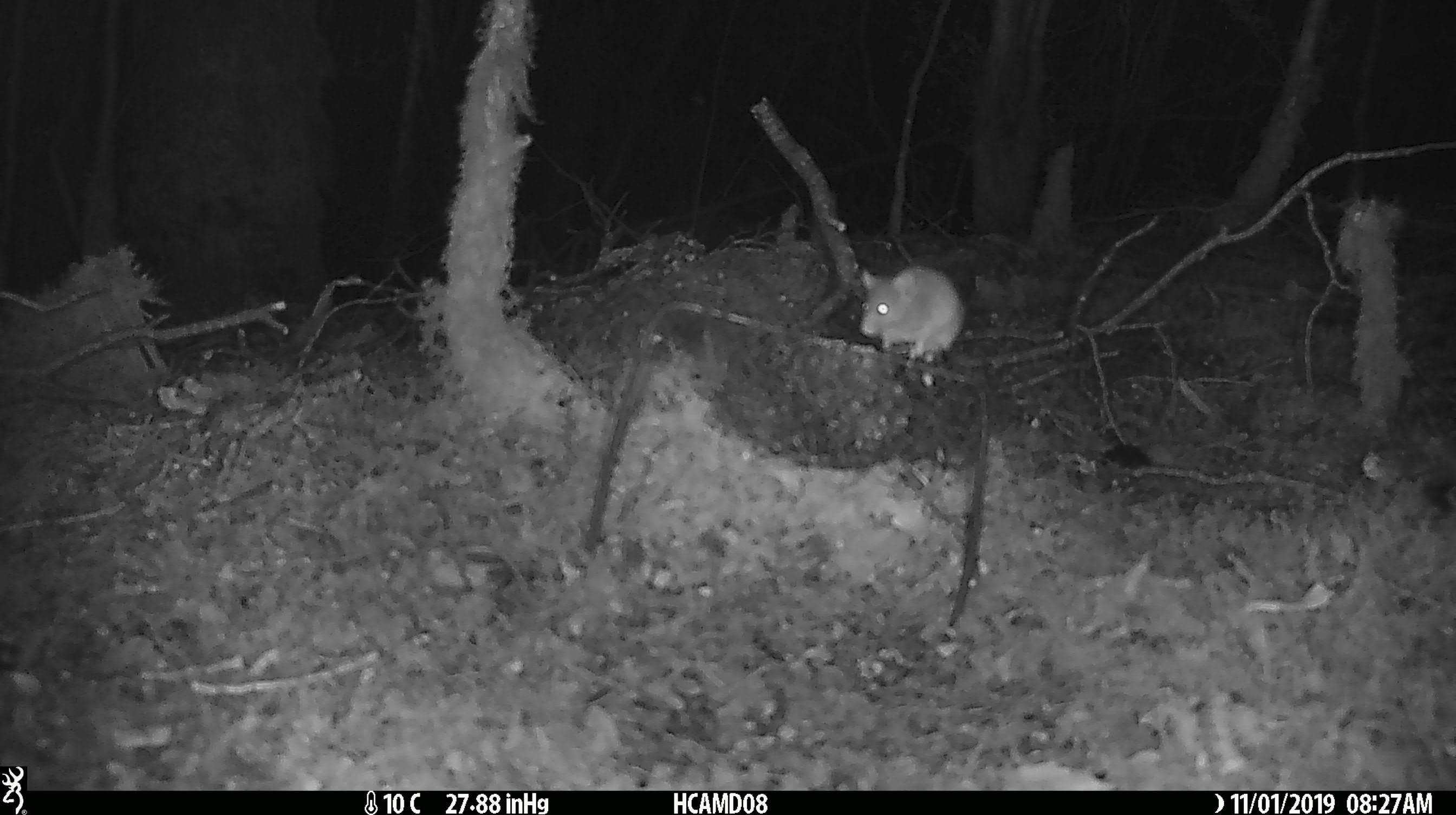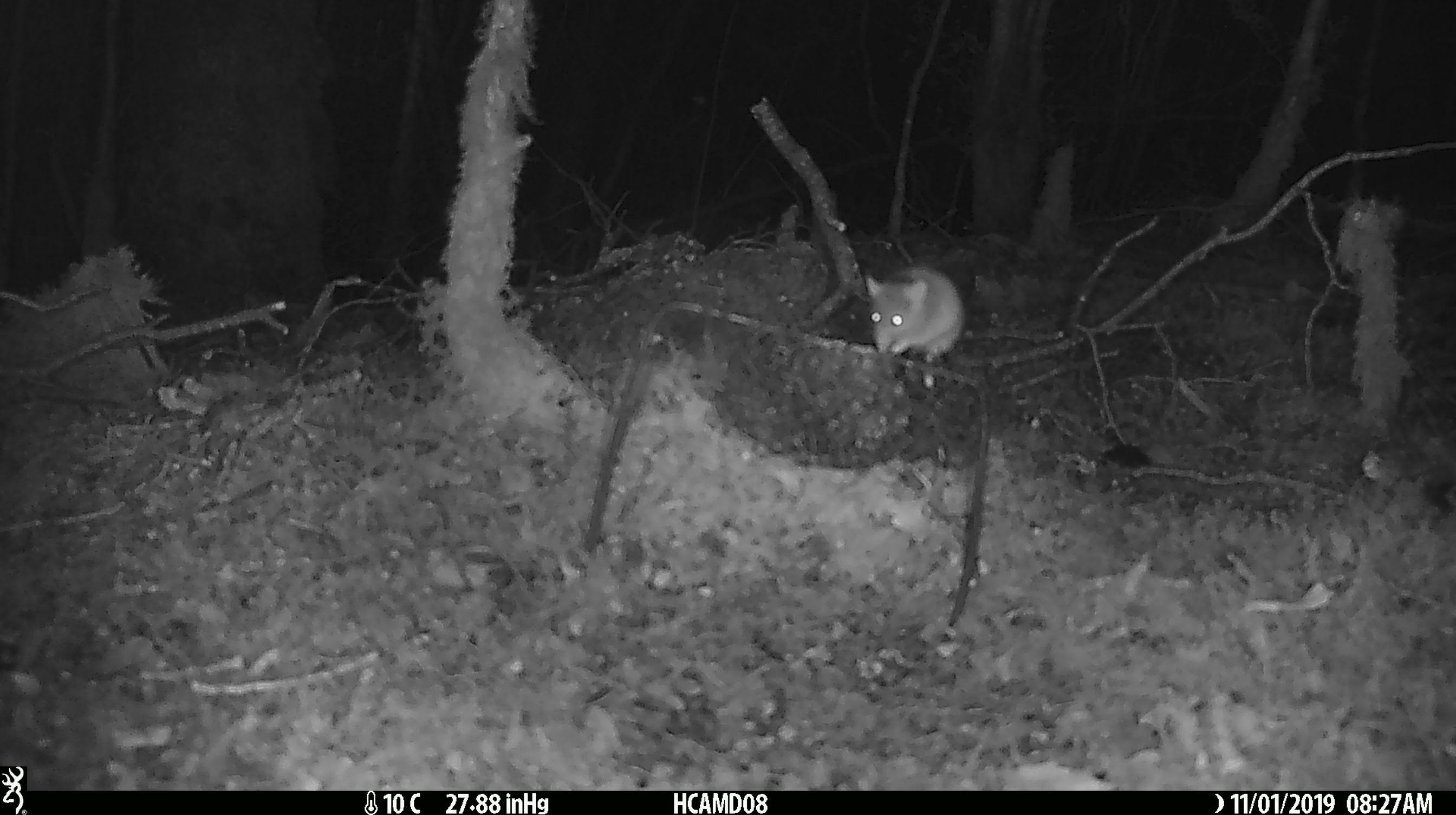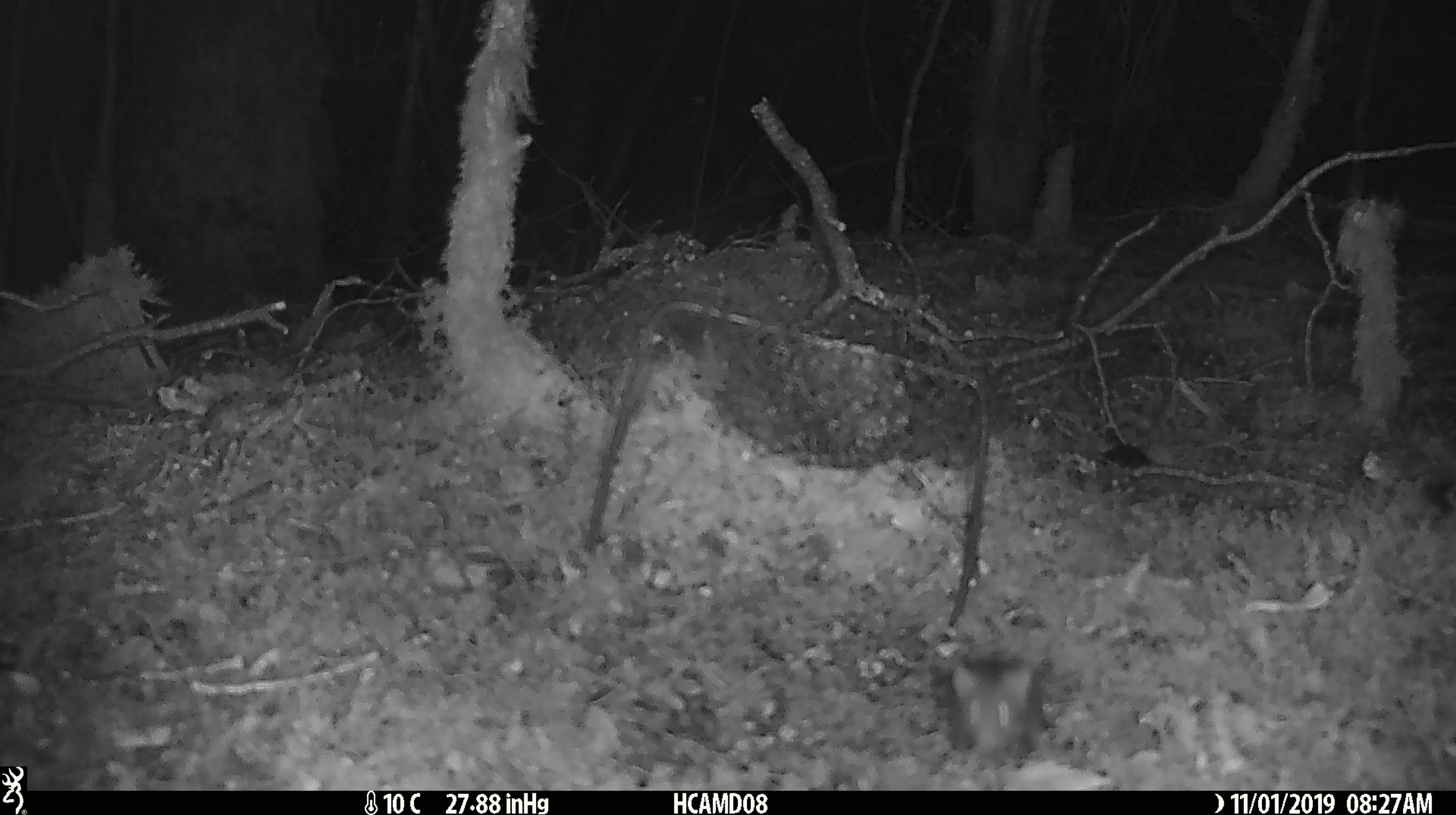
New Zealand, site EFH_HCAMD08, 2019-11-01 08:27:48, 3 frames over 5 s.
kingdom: Animalia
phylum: Chordata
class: Mammalia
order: Rodentia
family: Muridae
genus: Mus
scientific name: Mus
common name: mouse